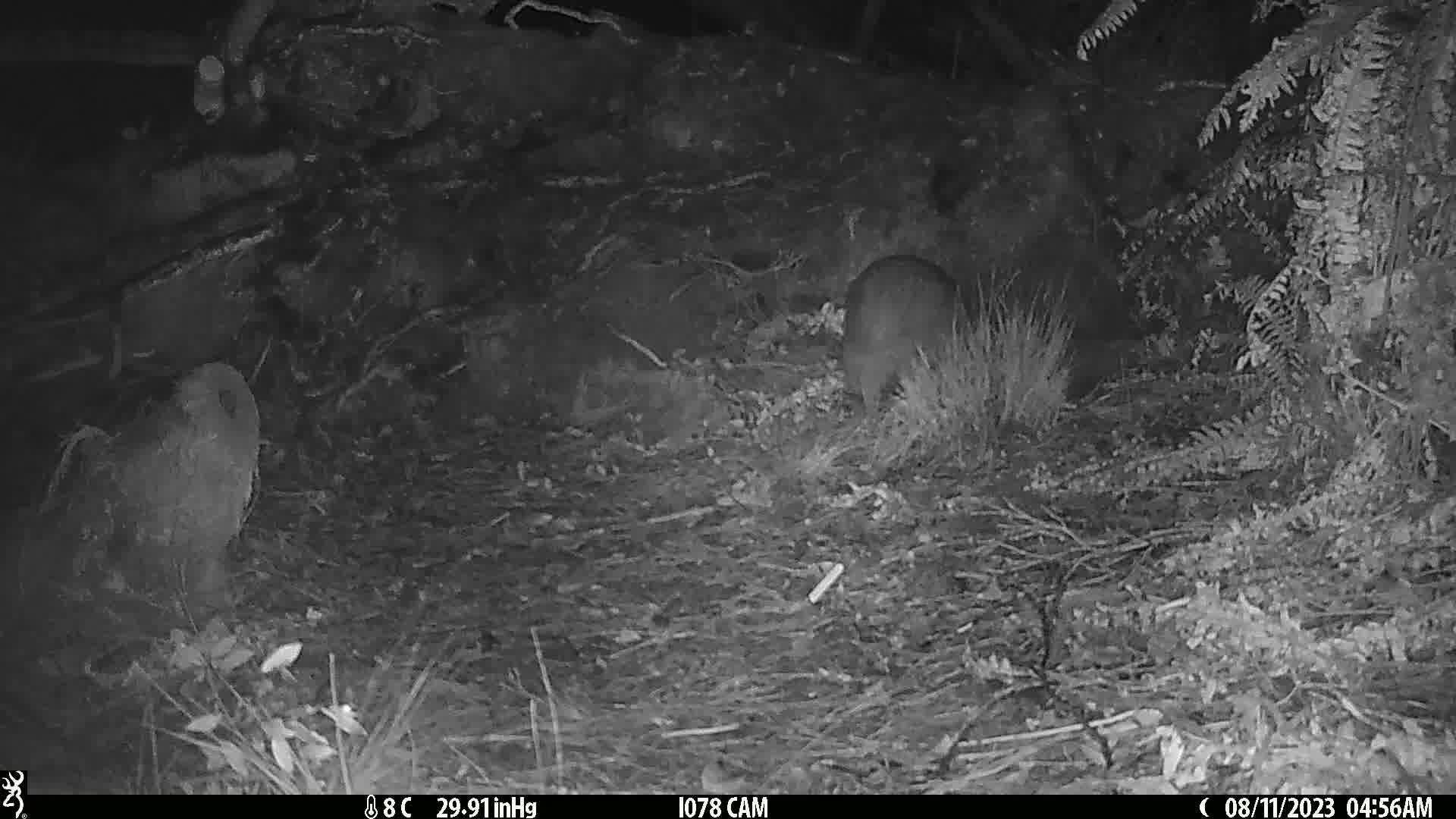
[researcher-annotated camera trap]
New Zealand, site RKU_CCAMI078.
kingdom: Animalia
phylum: Chordata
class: Aves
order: Apterygiformes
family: Apterygidae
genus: Apteryx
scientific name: Apteryx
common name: kiwi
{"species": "kiwi (Apteryx)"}